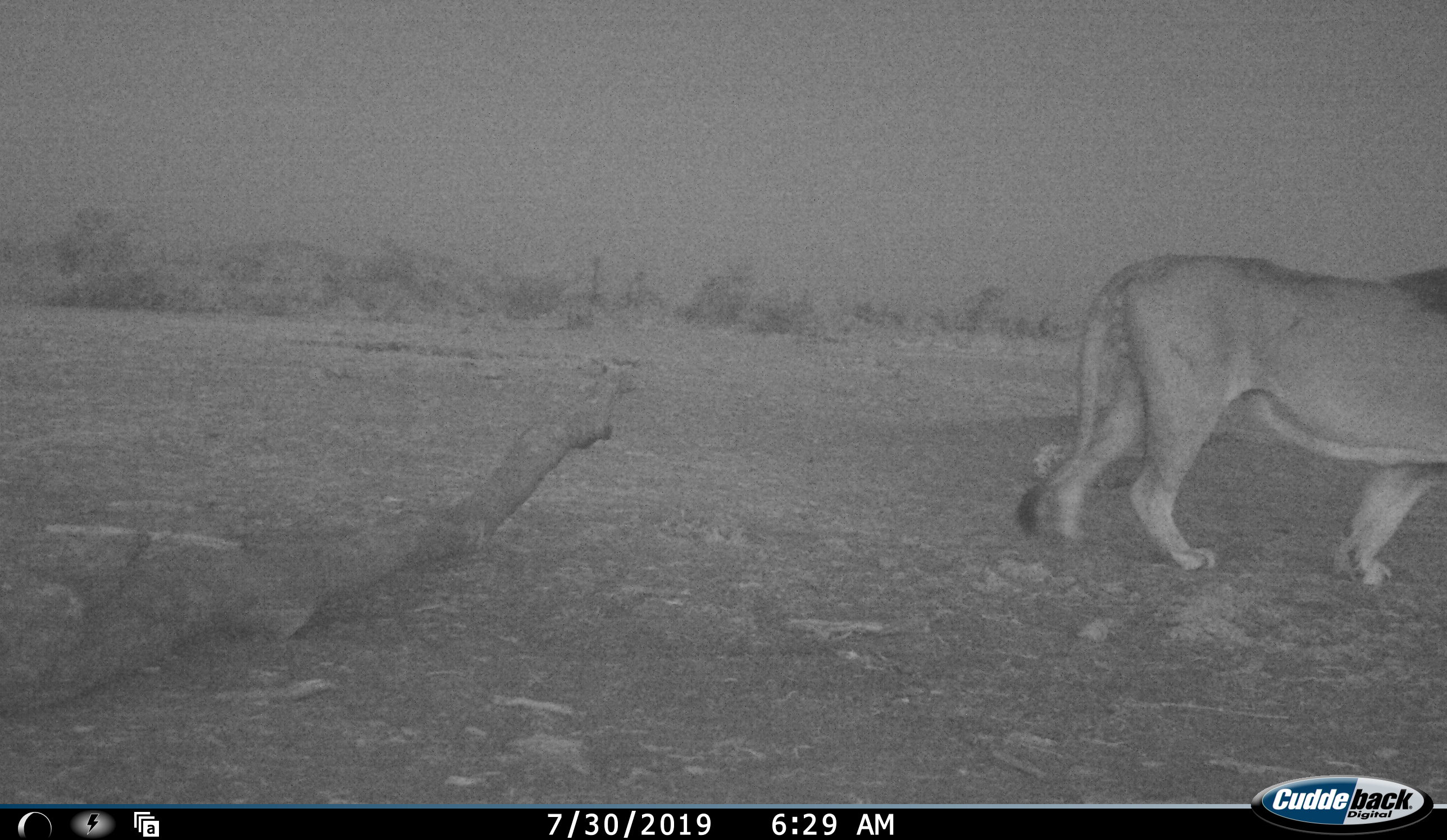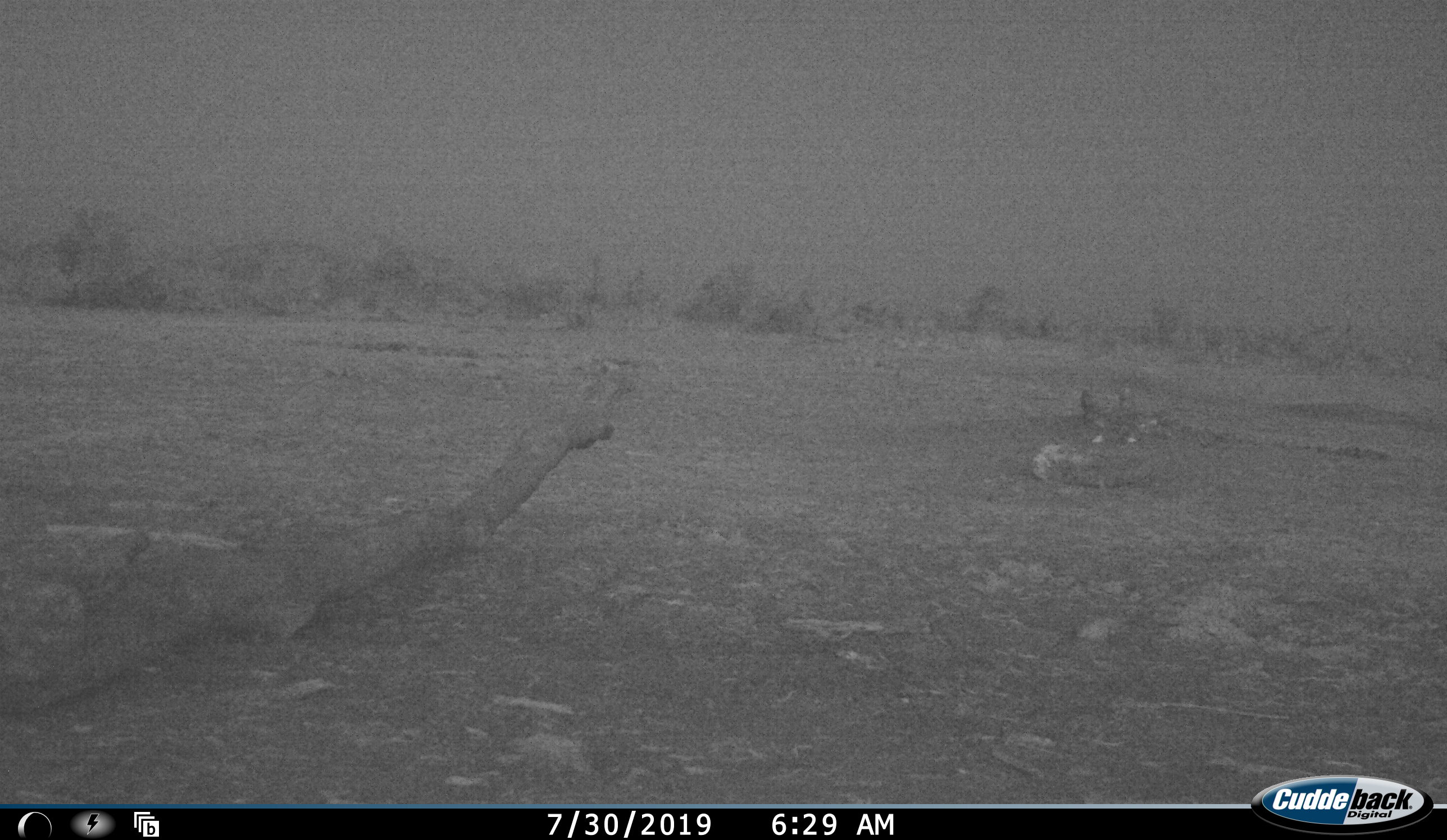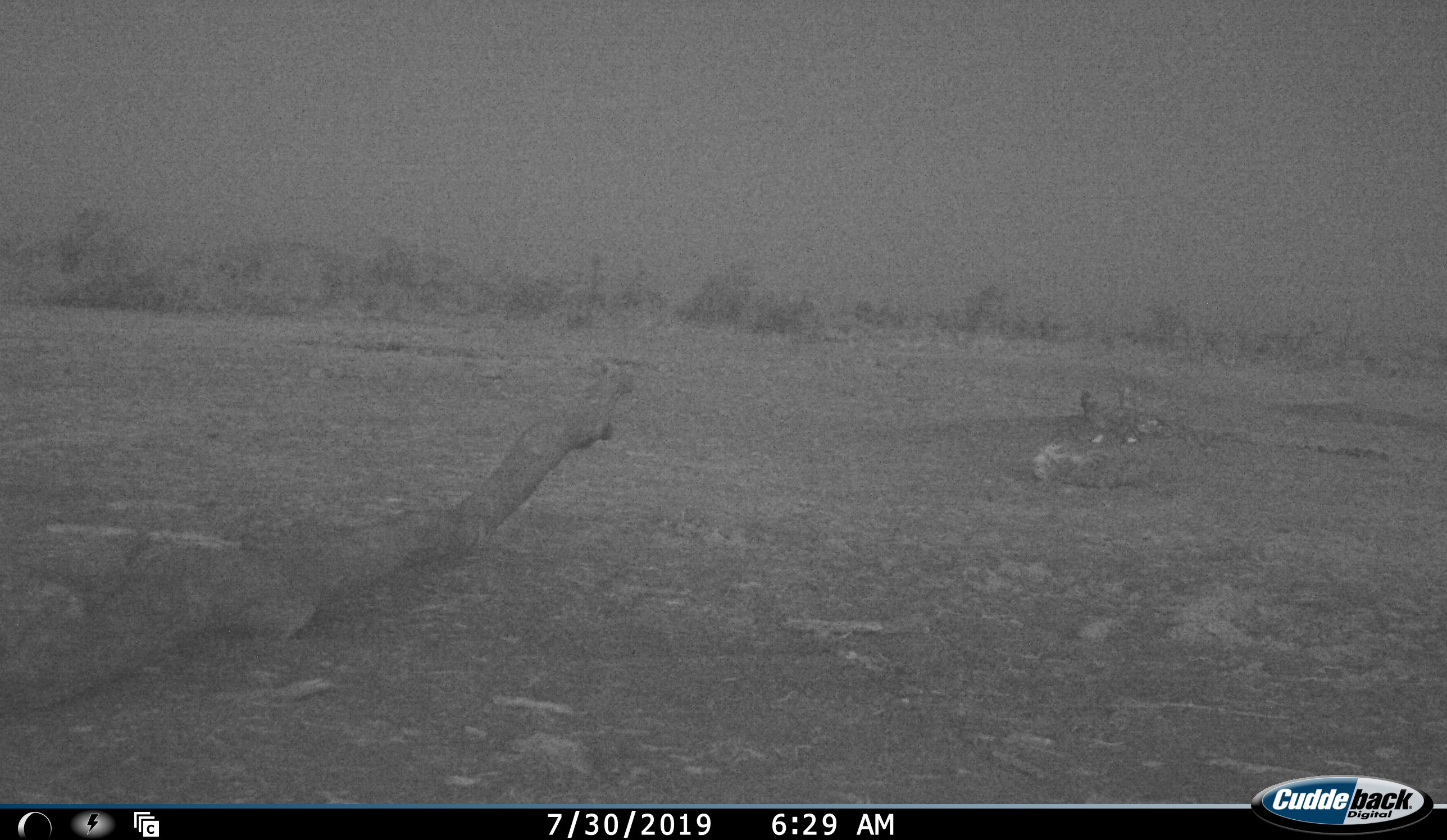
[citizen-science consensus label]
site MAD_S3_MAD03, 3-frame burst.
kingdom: Animalia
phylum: Chordata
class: Mammalia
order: Carnivora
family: Felidae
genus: Panthera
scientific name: Panthera leo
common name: lion male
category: lionmale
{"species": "lionmale (lion male) (Panthera leo)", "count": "1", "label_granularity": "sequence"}